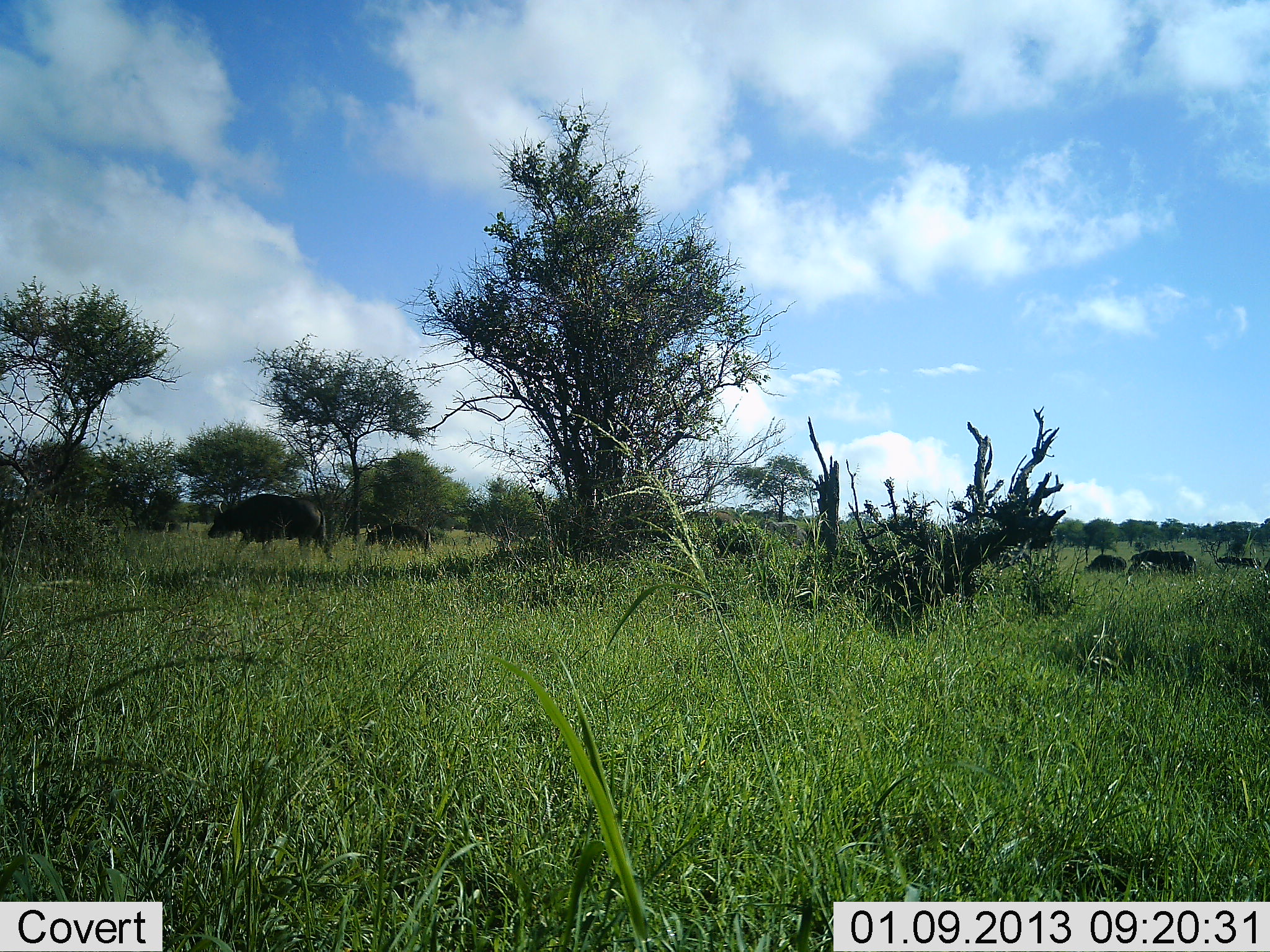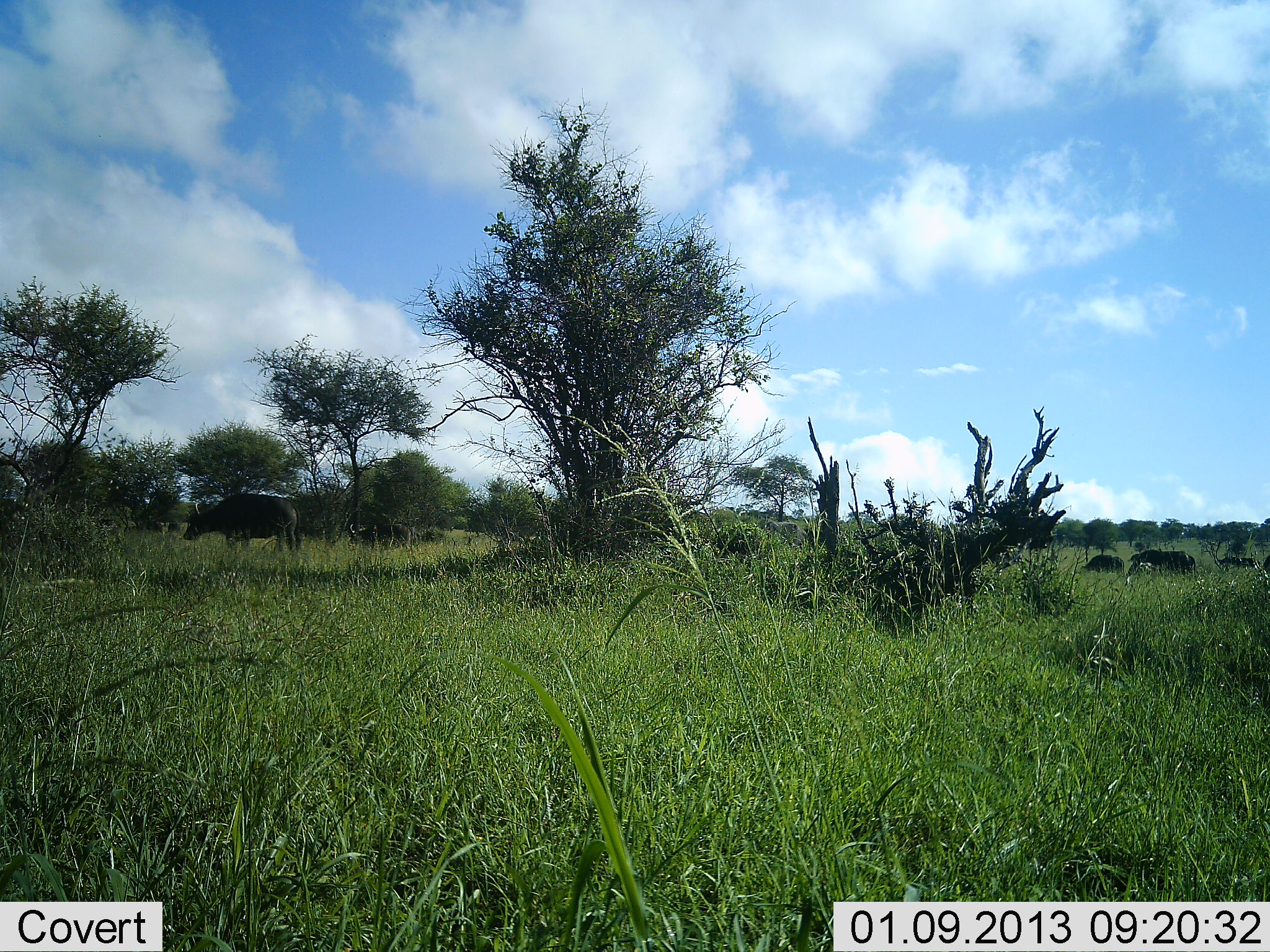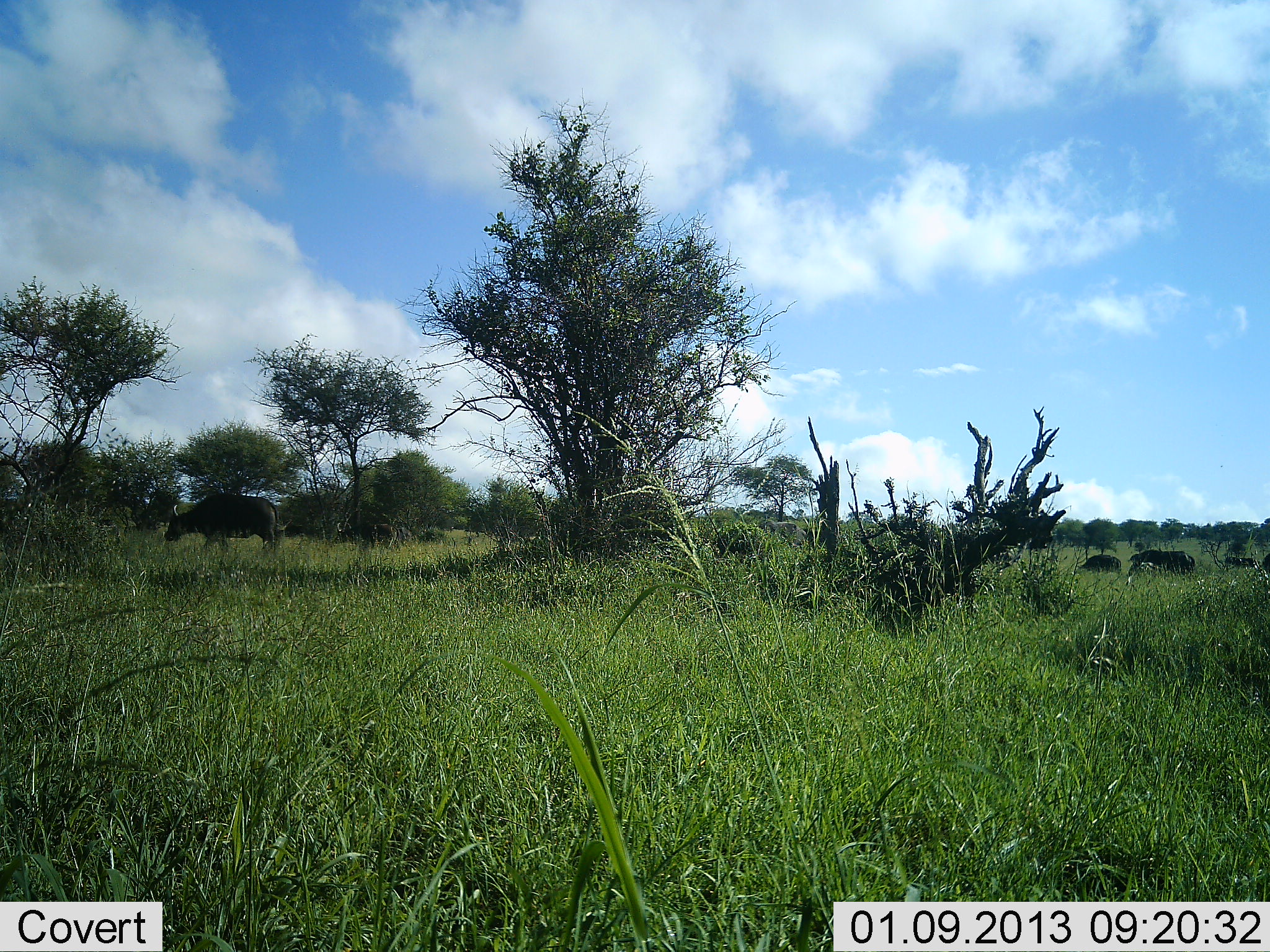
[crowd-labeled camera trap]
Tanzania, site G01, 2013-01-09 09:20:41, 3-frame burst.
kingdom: Animalia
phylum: Chordata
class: Mammalia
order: Artiodactyla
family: Bovidae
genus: Syncerus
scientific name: Syncerus caffer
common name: cape buffalo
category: buffalo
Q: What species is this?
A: Buffalo (cape buffalo) (Syncerus caffer).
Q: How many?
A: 6.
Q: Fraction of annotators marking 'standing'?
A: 29%.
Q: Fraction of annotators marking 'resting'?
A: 0%.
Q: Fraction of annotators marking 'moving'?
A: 79%.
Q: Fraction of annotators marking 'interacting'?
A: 0%.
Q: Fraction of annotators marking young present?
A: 7%.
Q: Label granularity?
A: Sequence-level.